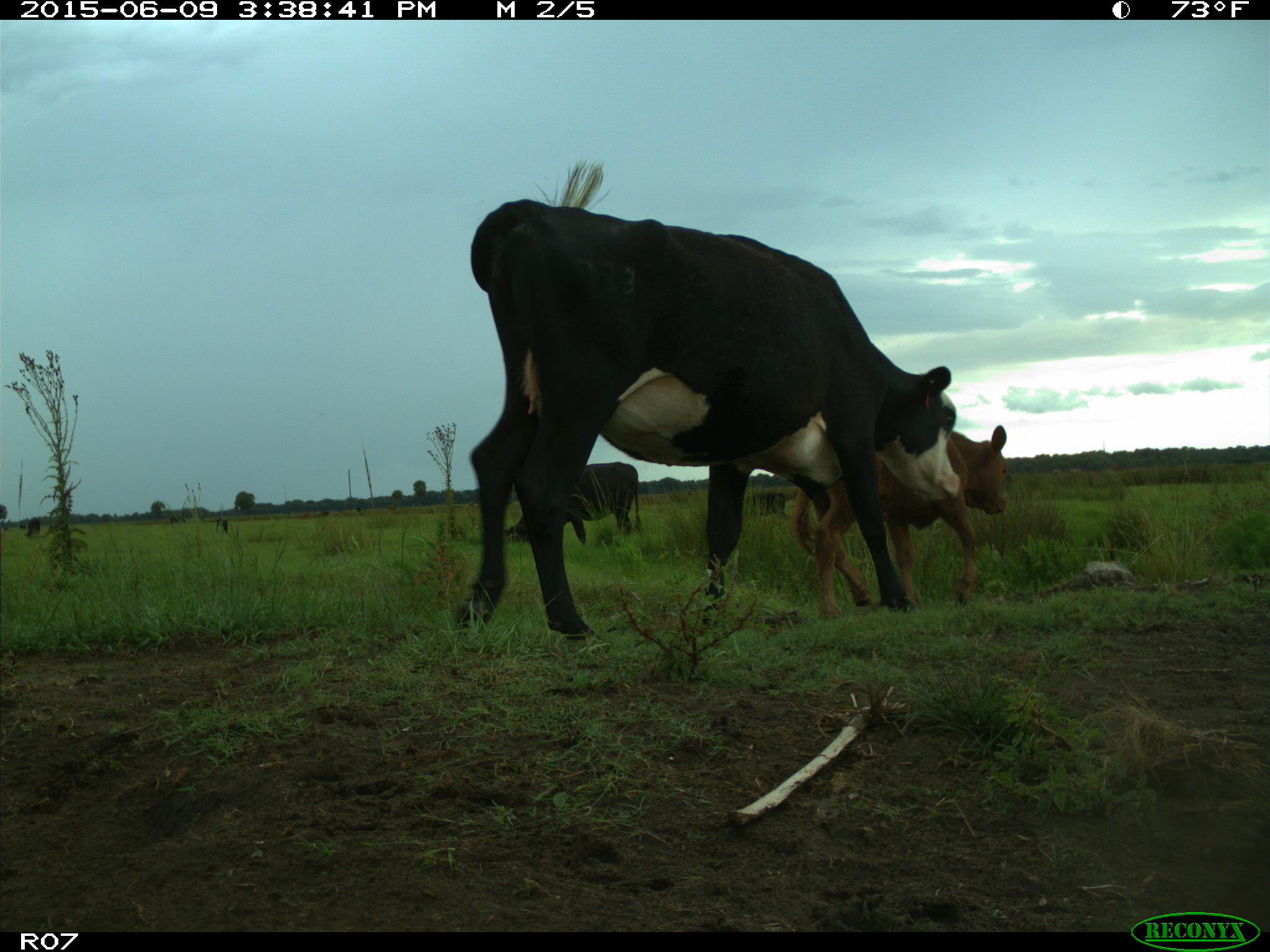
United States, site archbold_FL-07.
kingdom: Animalia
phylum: Chordata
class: Mammalia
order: Artiodactyla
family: Bovidae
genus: Bos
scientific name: Bos taurus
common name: domestic cow